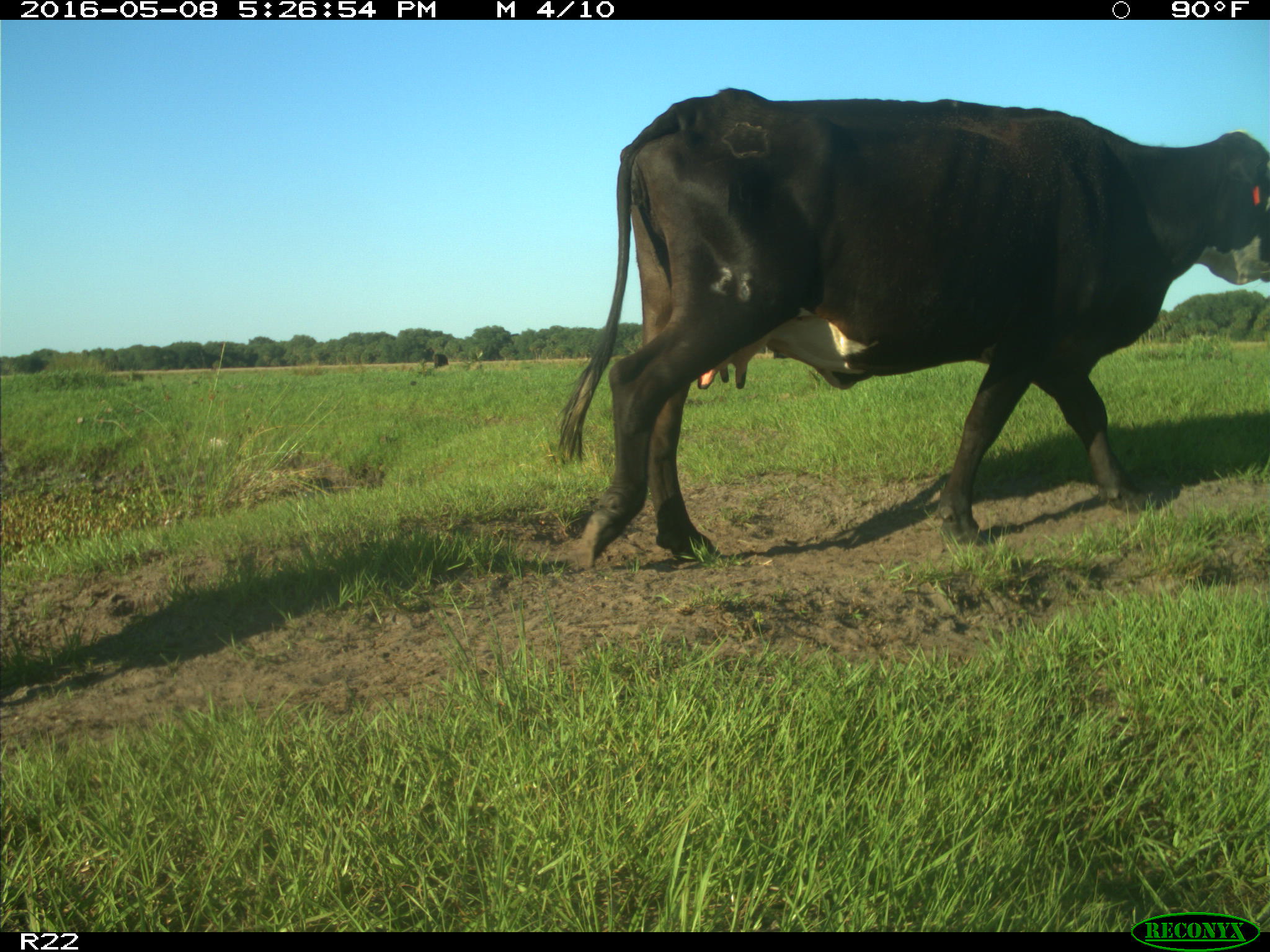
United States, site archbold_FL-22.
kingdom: Animalia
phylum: Chordata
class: Mammalia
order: Artiodactyla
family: Bovidae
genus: Bos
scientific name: Bos taurus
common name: domestic cow